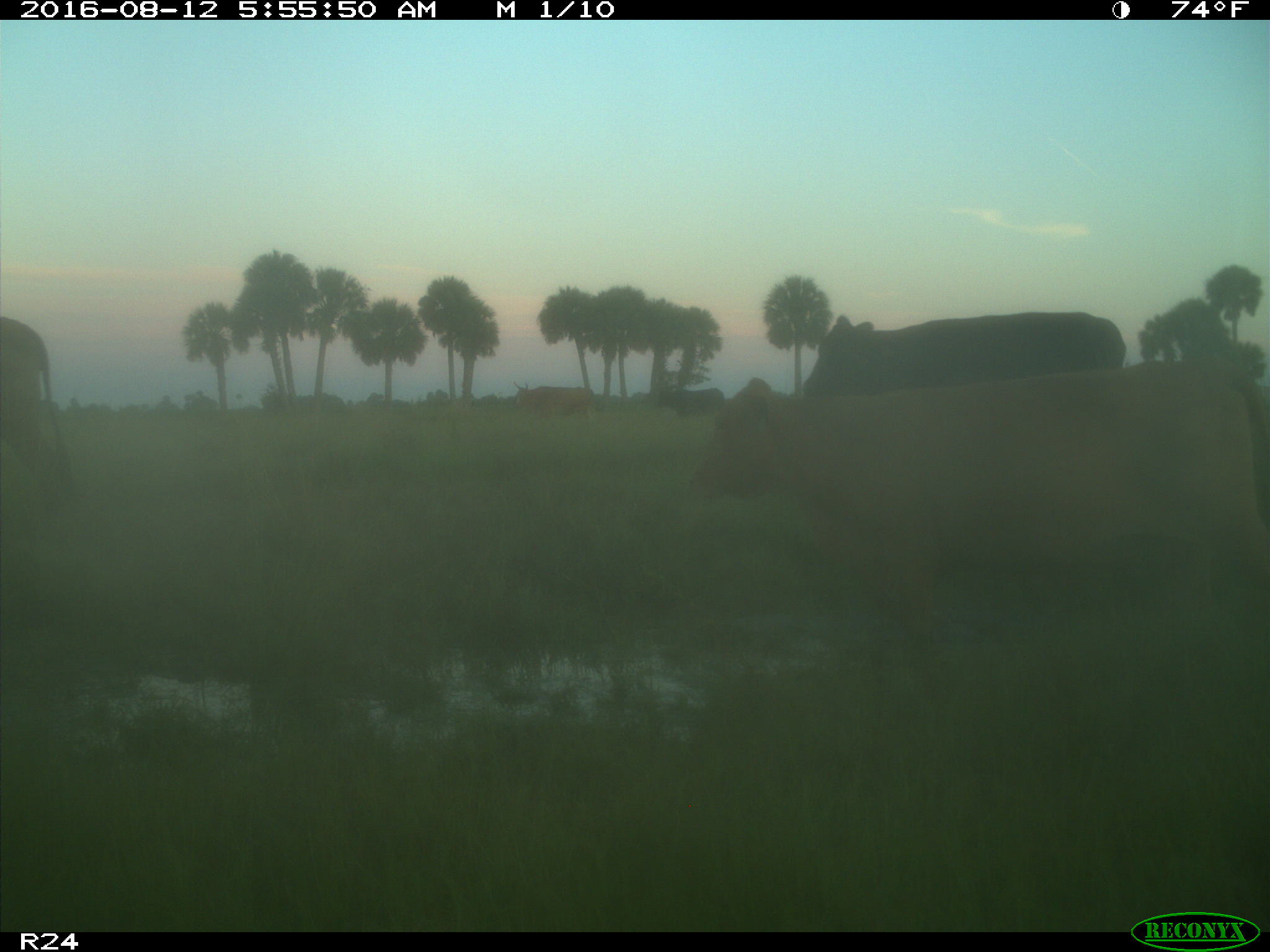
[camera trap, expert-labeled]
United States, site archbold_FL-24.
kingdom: Animalia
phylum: Chordata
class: Mammalia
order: Artiodactyla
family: Bovidae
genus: Bos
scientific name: Bos taurus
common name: domestic cow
Bos taurus (domestic cow).